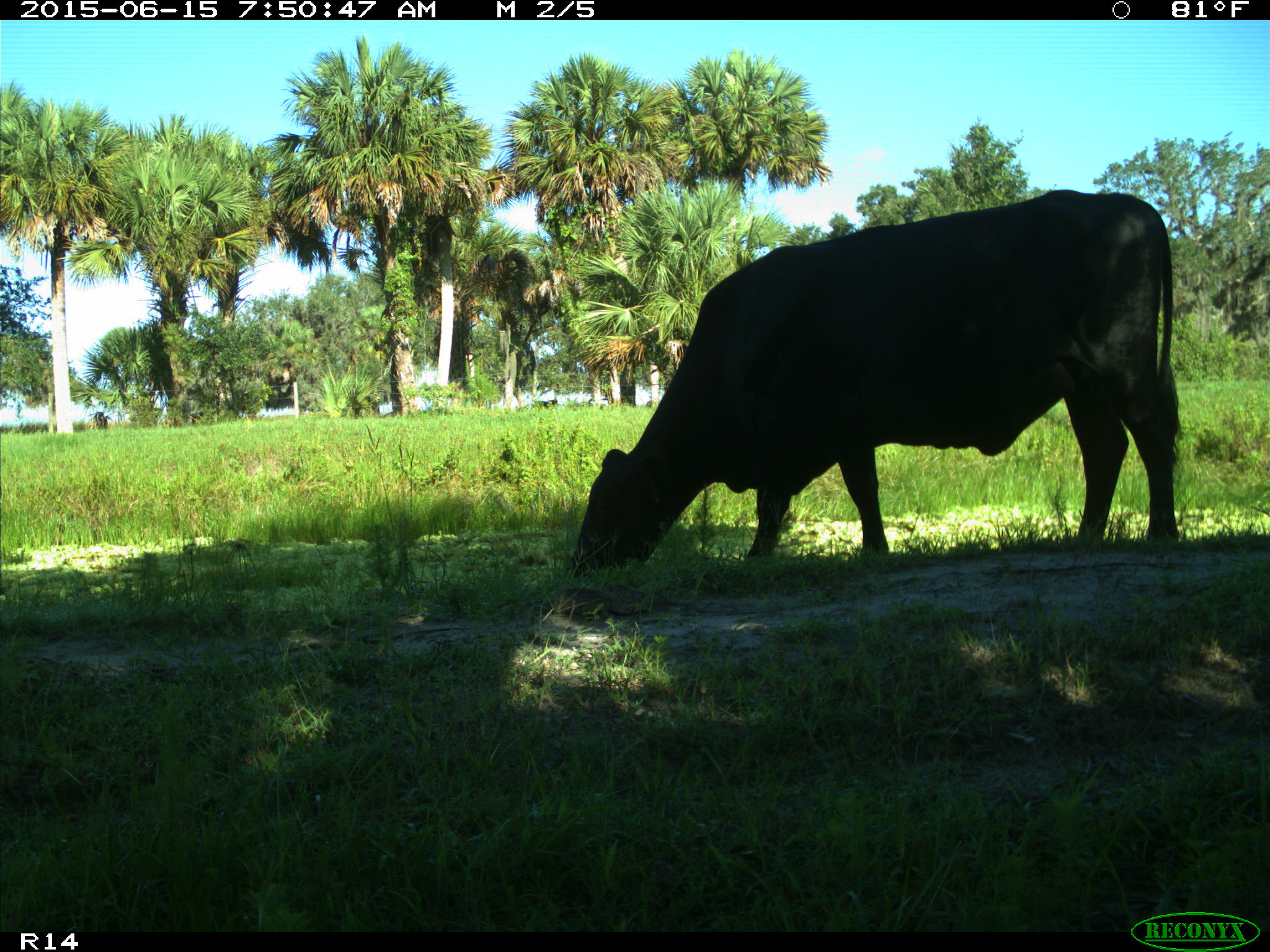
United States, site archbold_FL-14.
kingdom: Animalia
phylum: Chordata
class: Mammalia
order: Artiodactyla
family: Bovidae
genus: Bos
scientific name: Bos taurus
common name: domestic cow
Bos taurus (domestic cow).